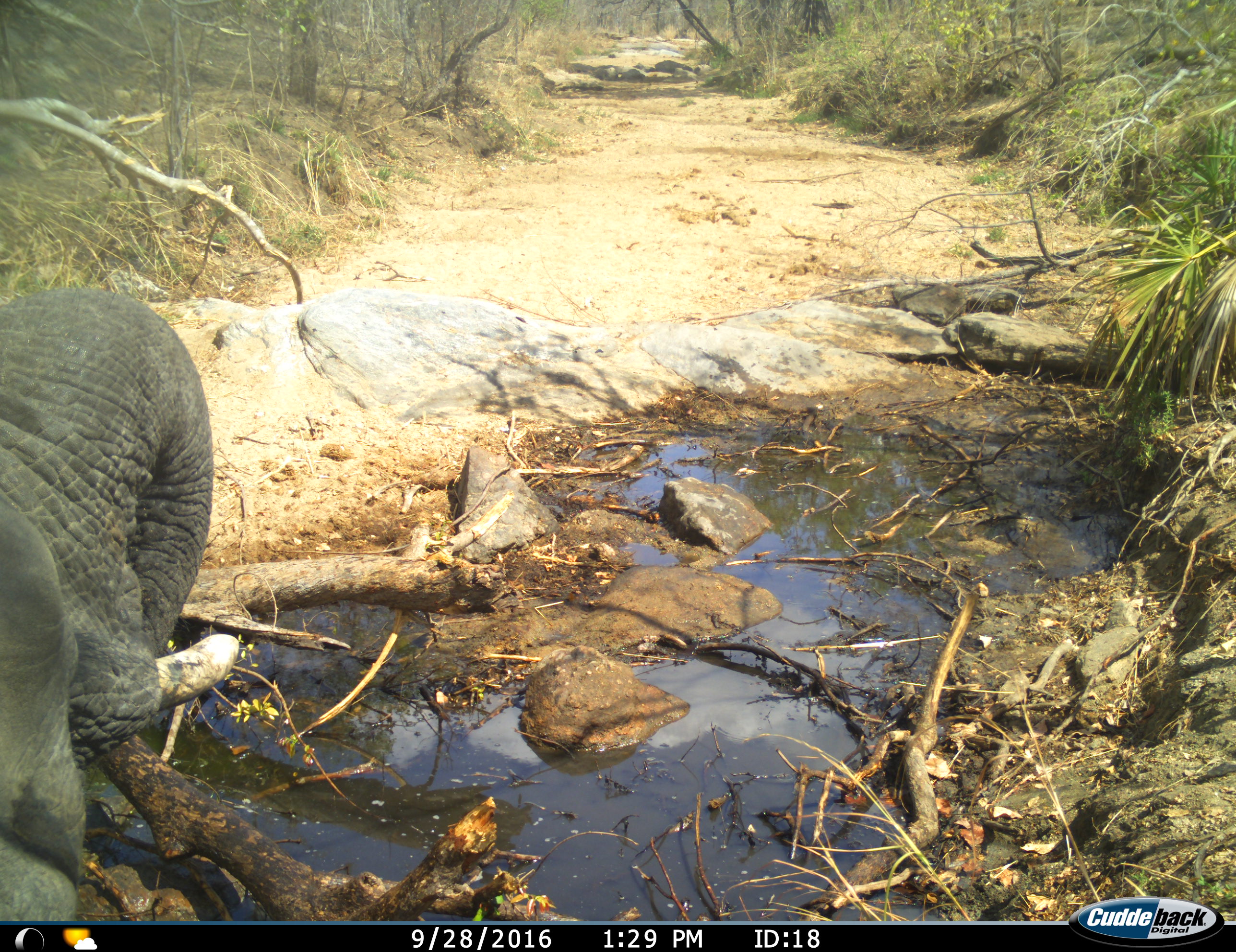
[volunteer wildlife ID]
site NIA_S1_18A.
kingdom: Animalia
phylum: Chordata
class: Mammalia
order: Proboscidea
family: Elephantidae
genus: Loxodonta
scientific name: Loxodonta africana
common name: african bush elephant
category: elephant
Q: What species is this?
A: Elephant (african bush elephant) (Loxodonta africana).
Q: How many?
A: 1.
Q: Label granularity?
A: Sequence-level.